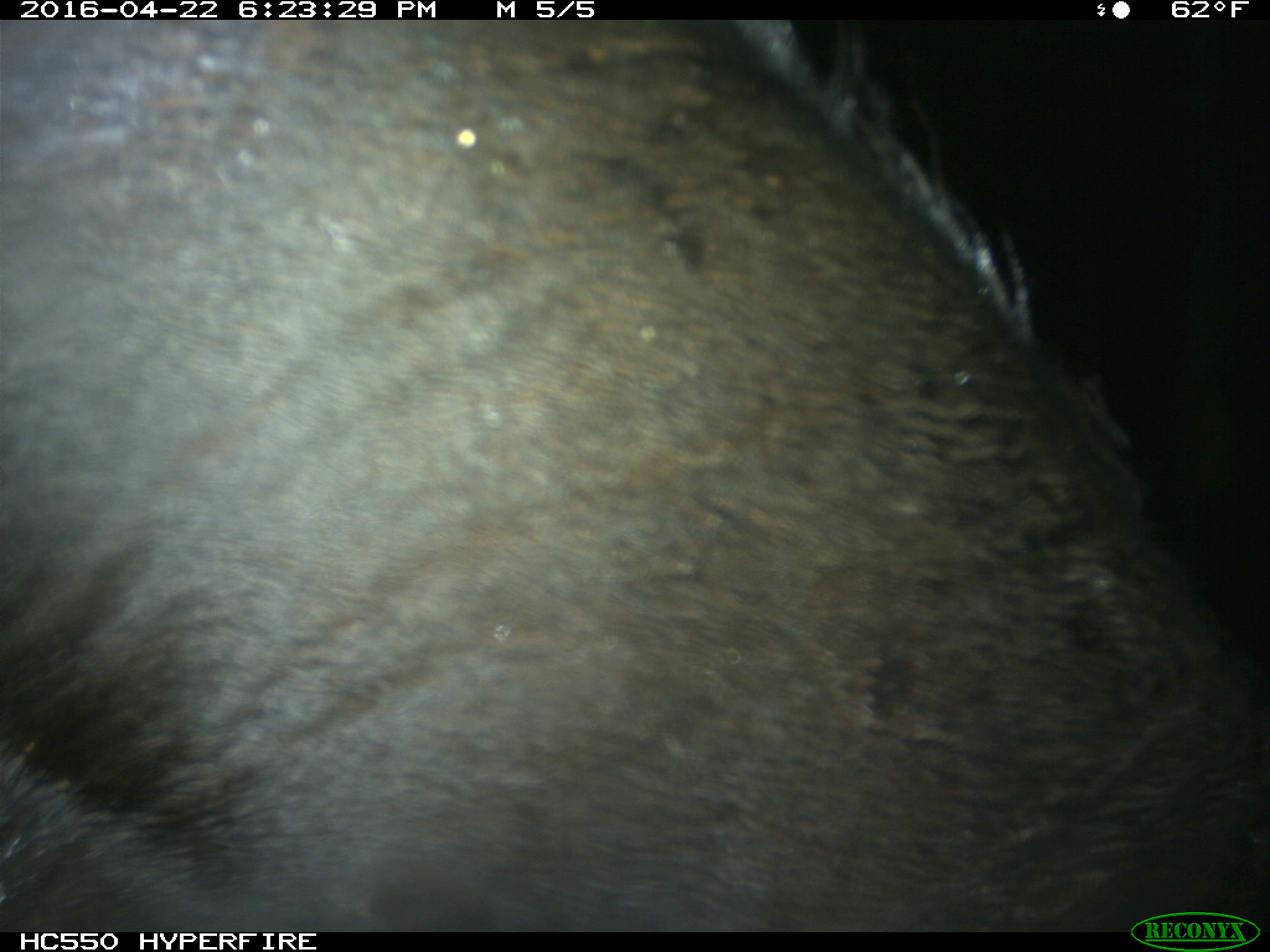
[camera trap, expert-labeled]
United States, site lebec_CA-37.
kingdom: Animalia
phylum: Chordata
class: Mammalia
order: Artiodactyla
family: Bovidae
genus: Bos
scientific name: Bos taurus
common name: domestic cow